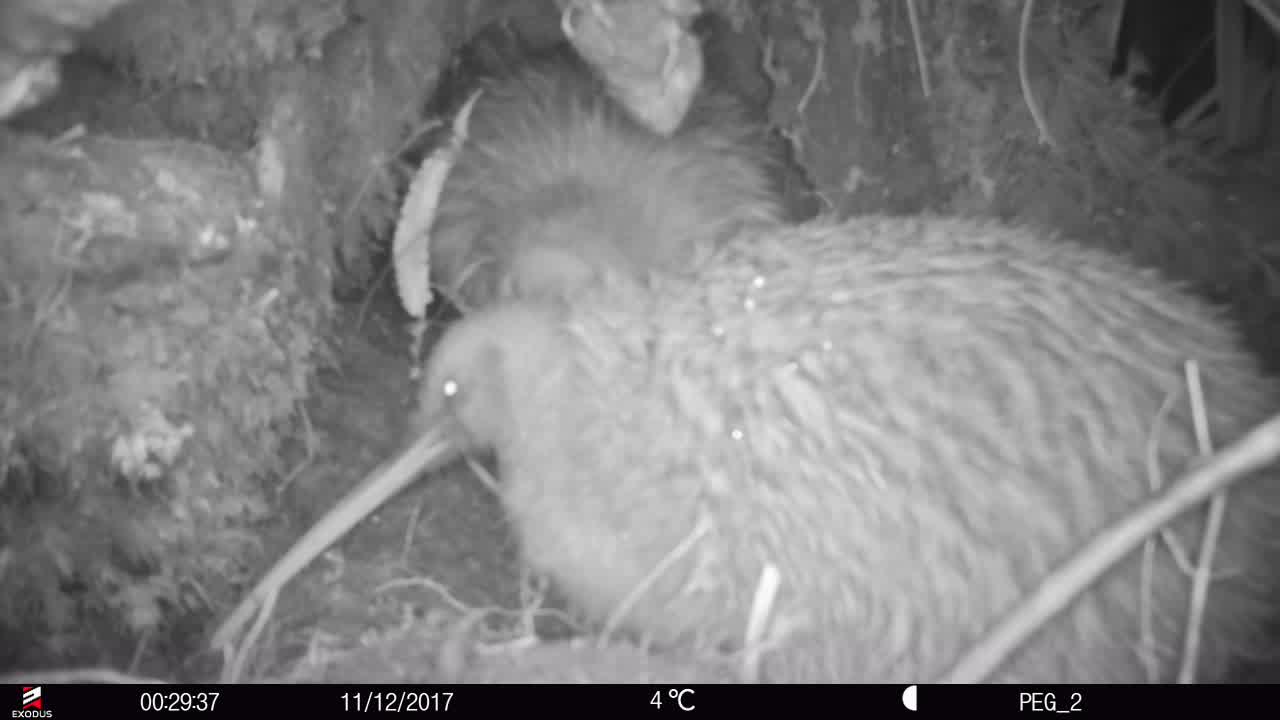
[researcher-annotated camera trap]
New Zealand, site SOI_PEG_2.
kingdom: Animalia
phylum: Chordata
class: Aves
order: Apterygiformes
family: Apterygidae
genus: Apteryx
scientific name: Apteryx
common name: kiwi